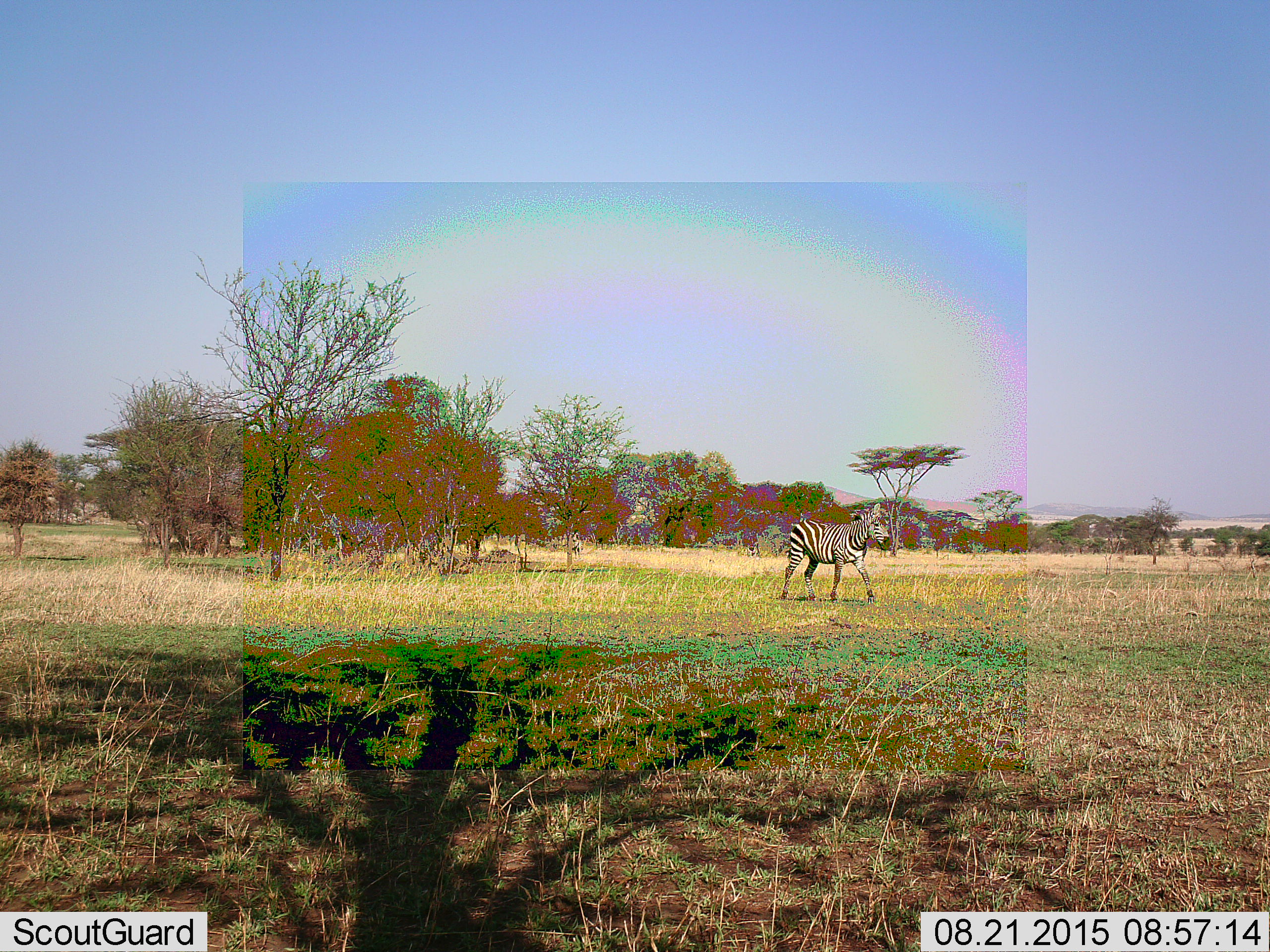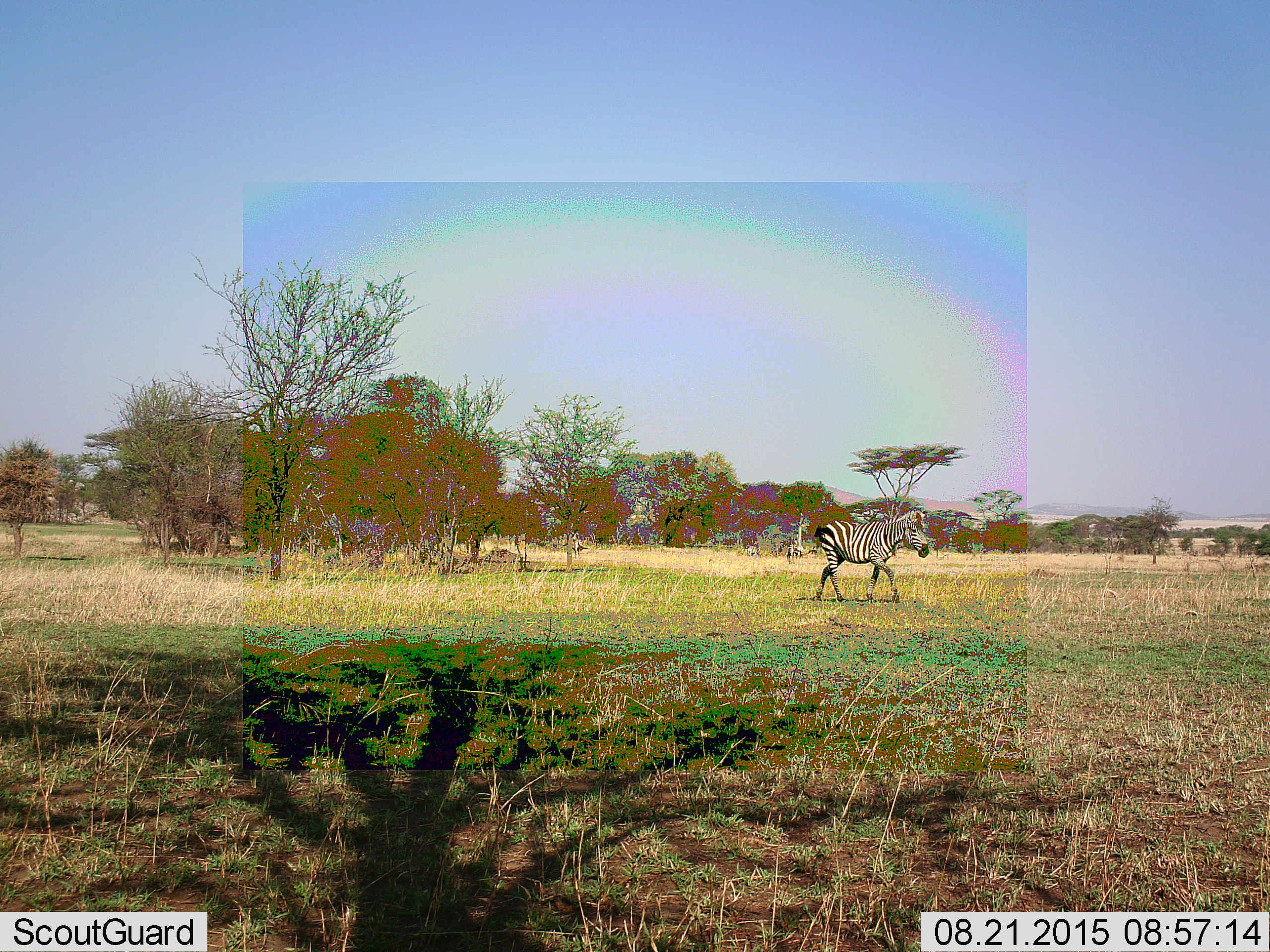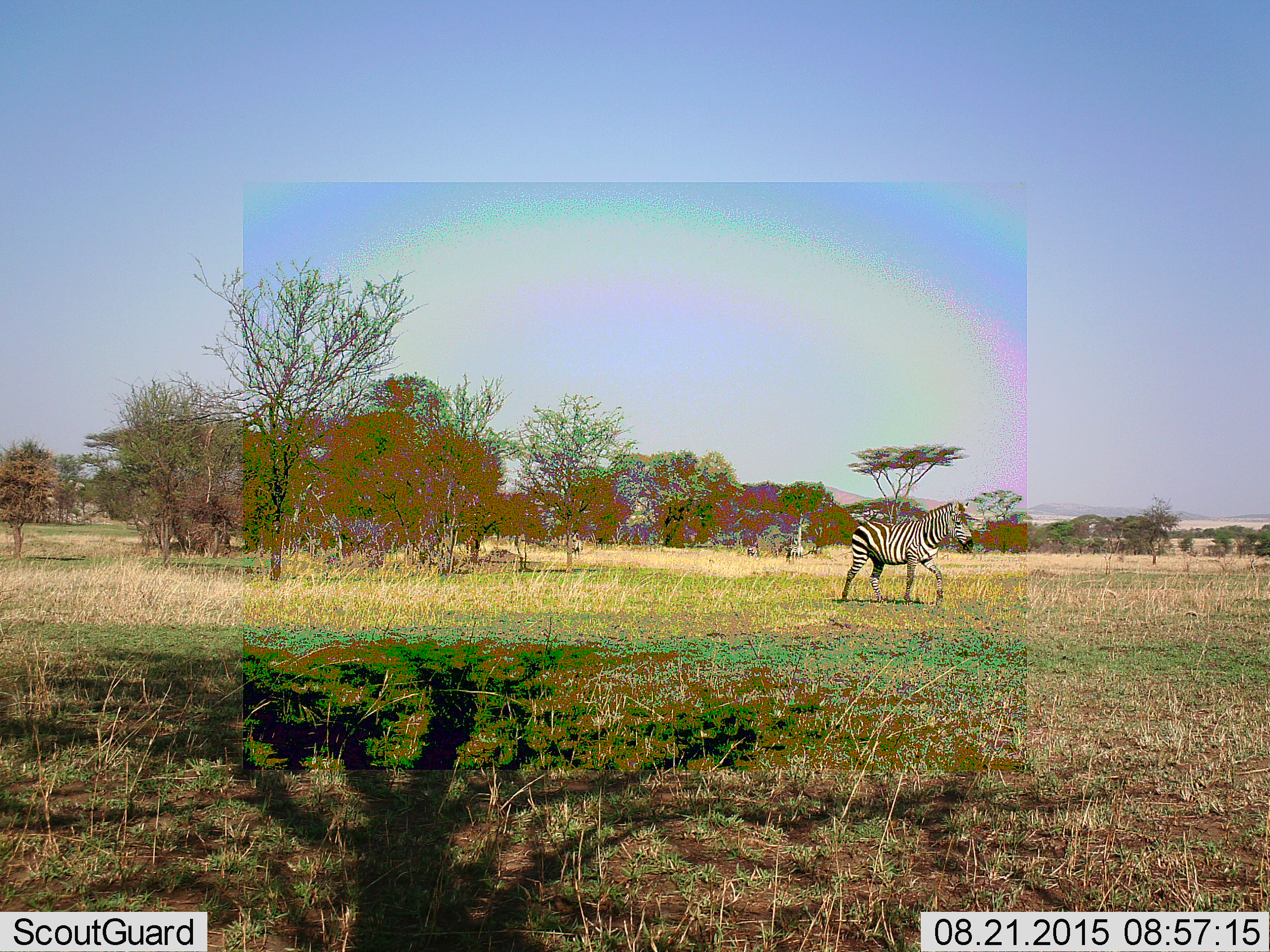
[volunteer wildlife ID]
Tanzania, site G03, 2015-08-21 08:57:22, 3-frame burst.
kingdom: Animalia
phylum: Chordata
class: Mammalia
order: Perissodactyla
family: Equidae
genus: Equus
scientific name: Equus quagga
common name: plains zebra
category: zebra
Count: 1.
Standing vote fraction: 37%.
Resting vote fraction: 0%.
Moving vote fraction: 89%.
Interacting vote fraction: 0%.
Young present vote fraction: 5%.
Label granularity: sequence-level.